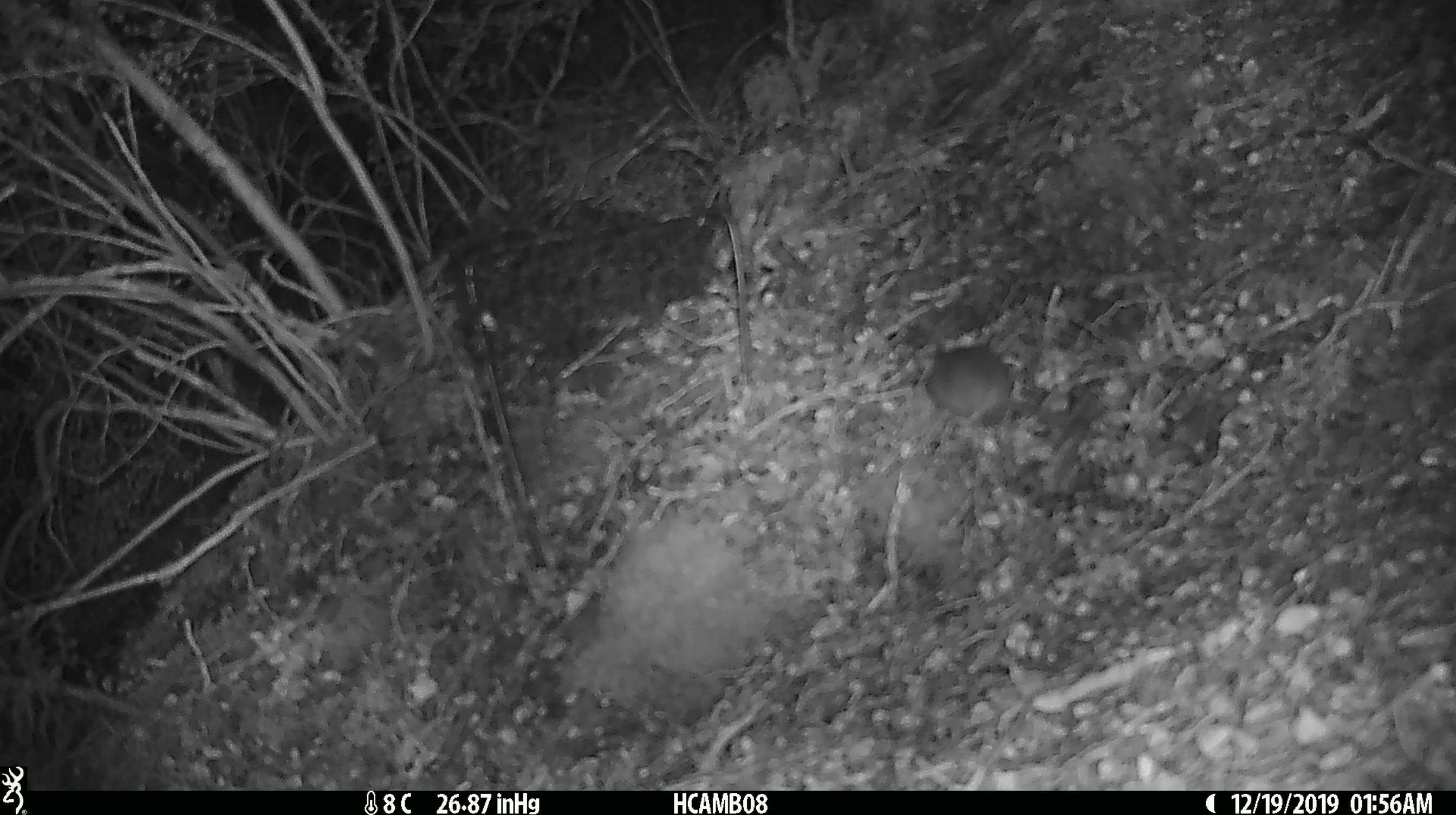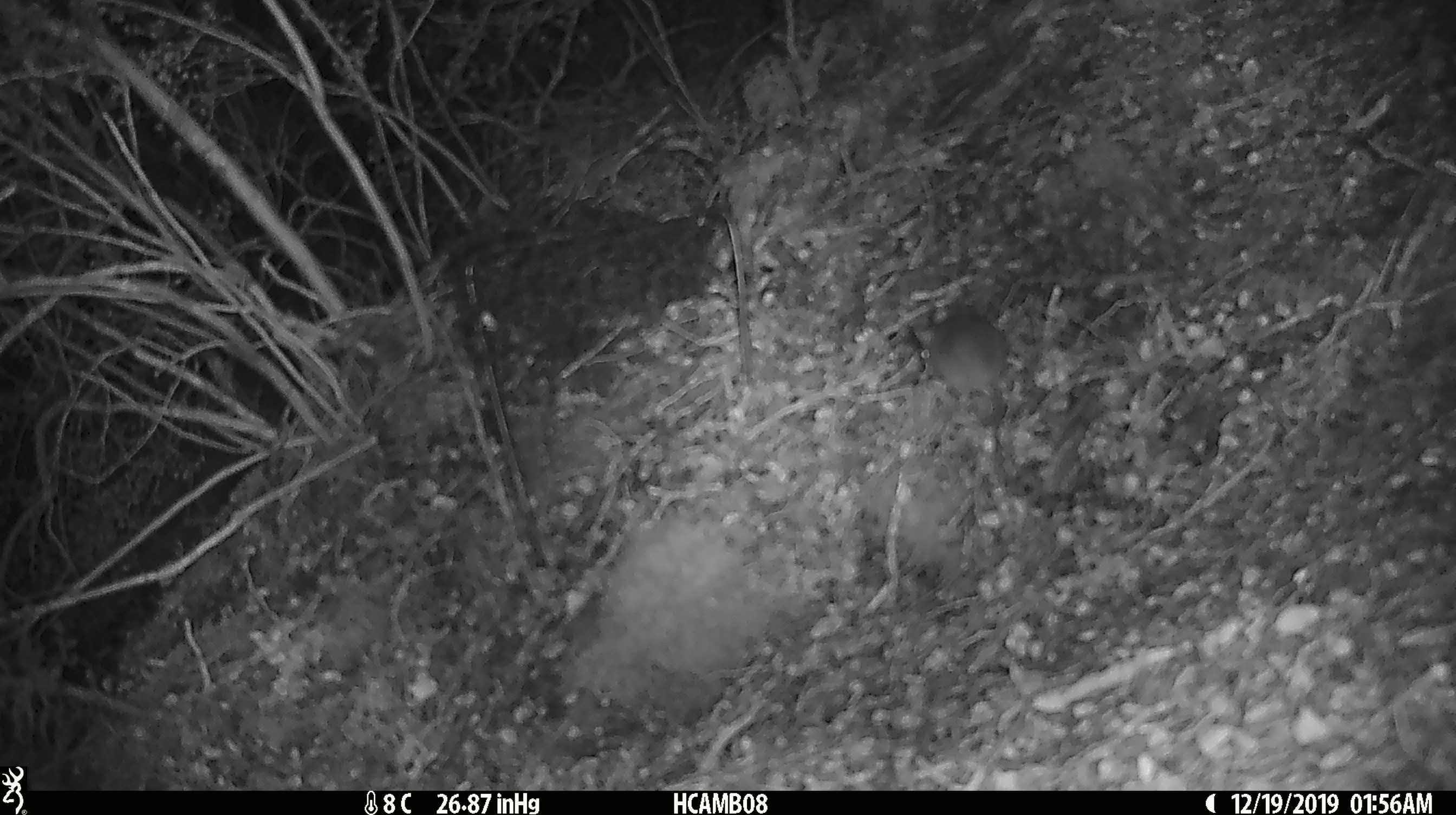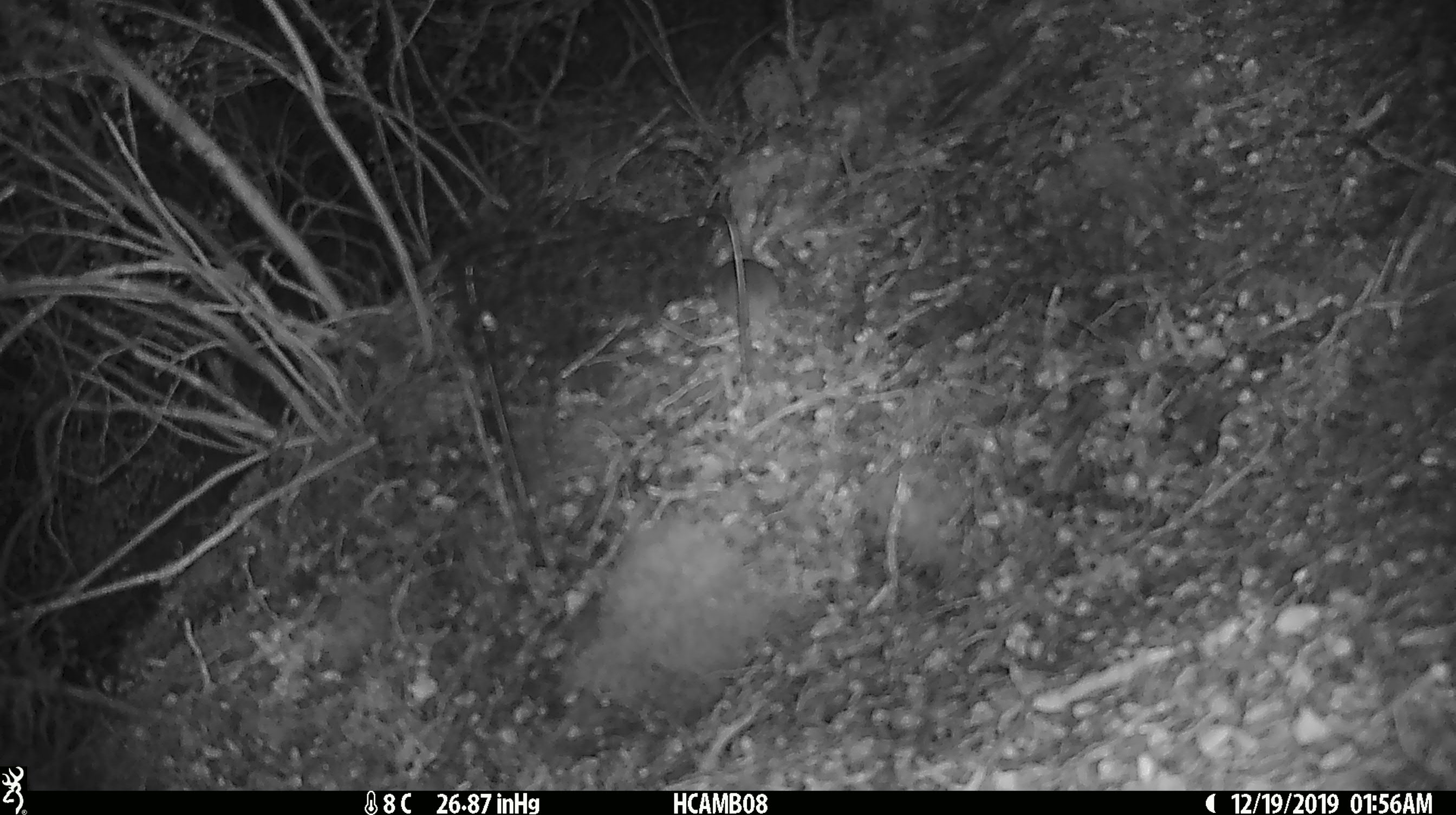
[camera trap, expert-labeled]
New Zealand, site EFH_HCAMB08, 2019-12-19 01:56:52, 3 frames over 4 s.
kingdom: Animalia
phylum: Chordata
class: Mammalia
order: Rodentia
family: Muridae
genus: Mus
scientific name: Mus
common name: mouse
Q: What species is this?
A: Mouse (Mus).